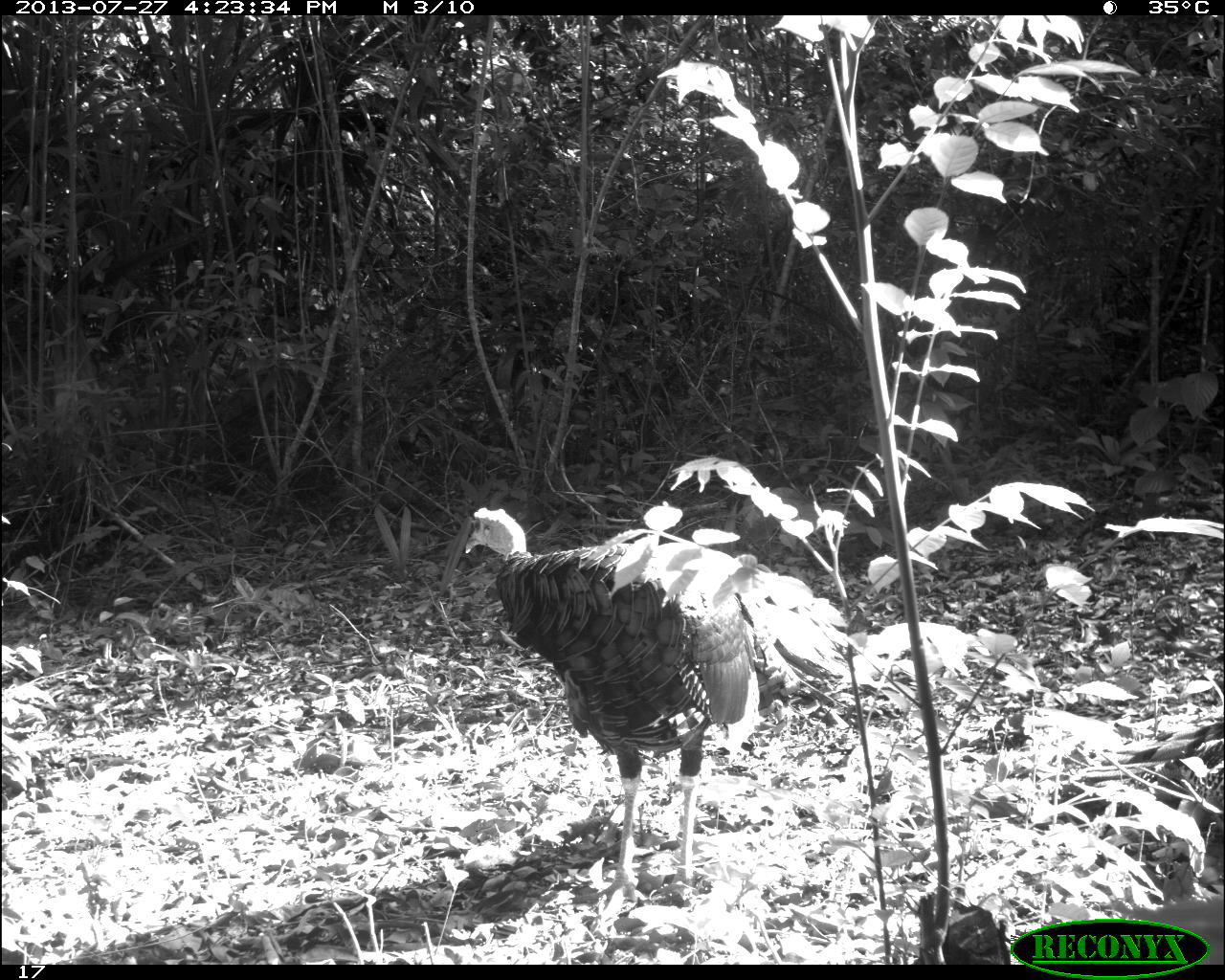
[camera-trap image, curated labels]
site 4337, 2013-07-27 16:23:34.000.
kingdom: Animalia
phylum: Chordata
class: Aves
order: Galliformes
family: Phasianidae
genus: Meleagris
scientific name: Meleagris ocellata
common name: ocellated turkey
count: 1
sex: male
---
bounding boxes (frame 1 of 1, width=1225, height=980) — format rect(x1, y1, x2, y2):
meleagris ocellata: rect(456, 504, 853, 910)